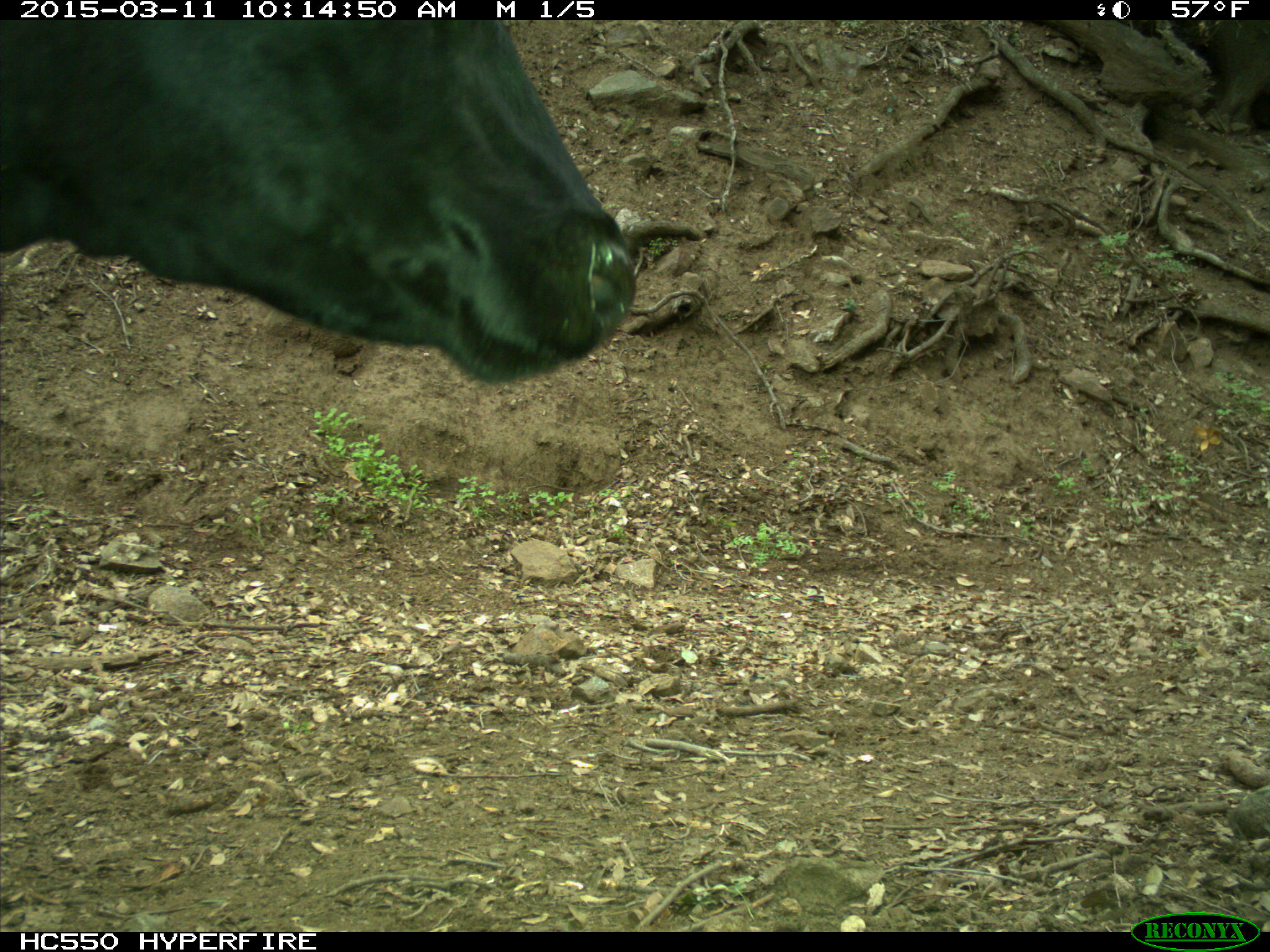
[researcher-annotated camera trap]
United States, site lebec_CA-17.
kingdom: Animalia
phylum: Chordata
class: Mammalia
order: Artiodactyla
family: Bovidae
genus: Bos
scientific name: Bos taurus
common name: domestic cow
Bos taurus (domestic cow).